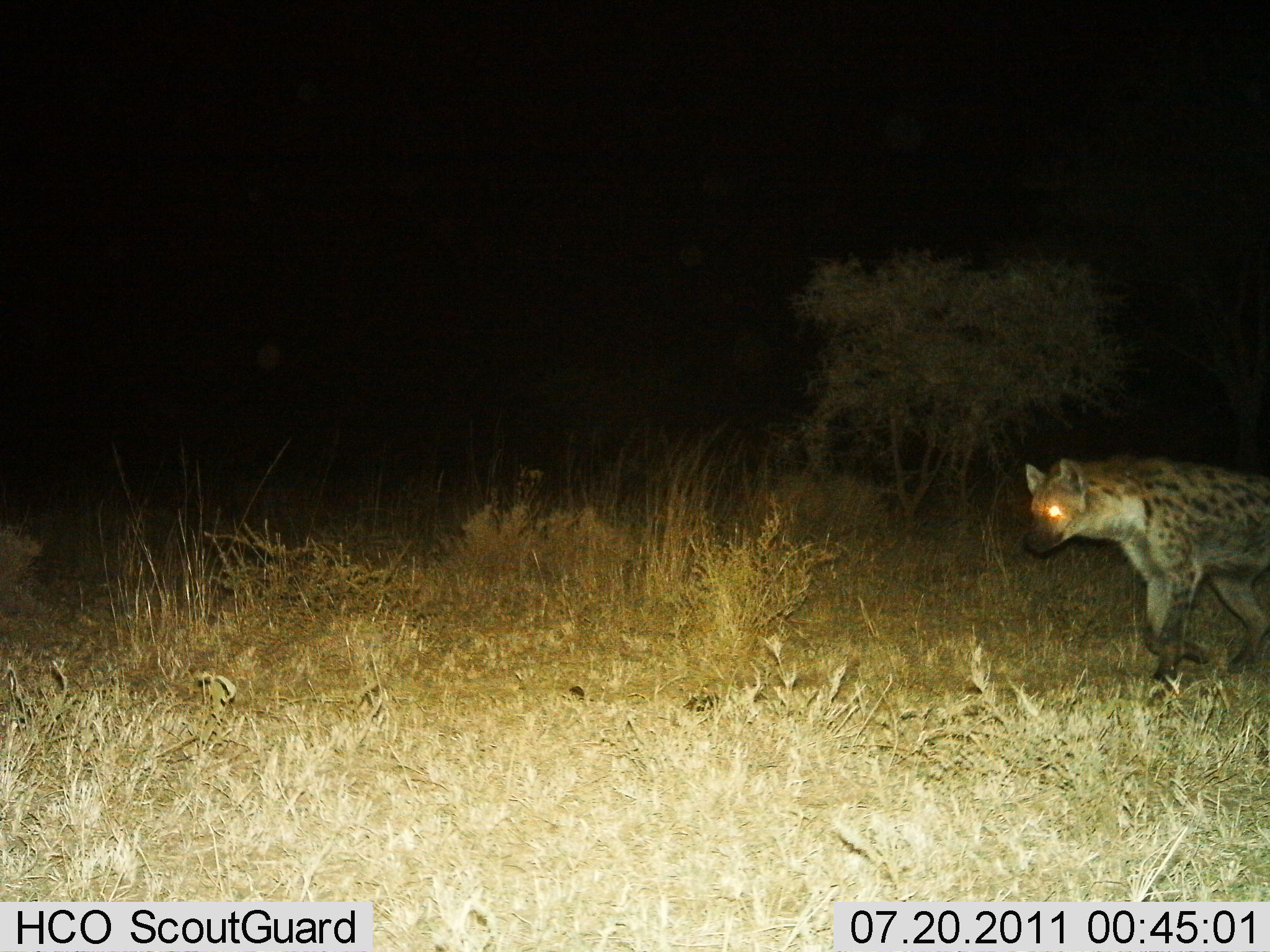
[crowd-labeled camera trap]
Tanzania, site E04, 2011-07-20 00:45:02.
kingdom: Animalia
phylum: Chordata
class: Mammalia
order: Carnivora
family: Hyaenidae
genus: Crocuta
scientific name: Crocuta crocuta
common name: spotted hyena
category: hyenaspotted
Hyenaspotted (spotted hyena) (Crocuta crocuta), count 1. Behavior (volunteer vote fractions): standing 8%, resting 0%, moving 100%, interacting 0%. Young present (vote fraction): 0%. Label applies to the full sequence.